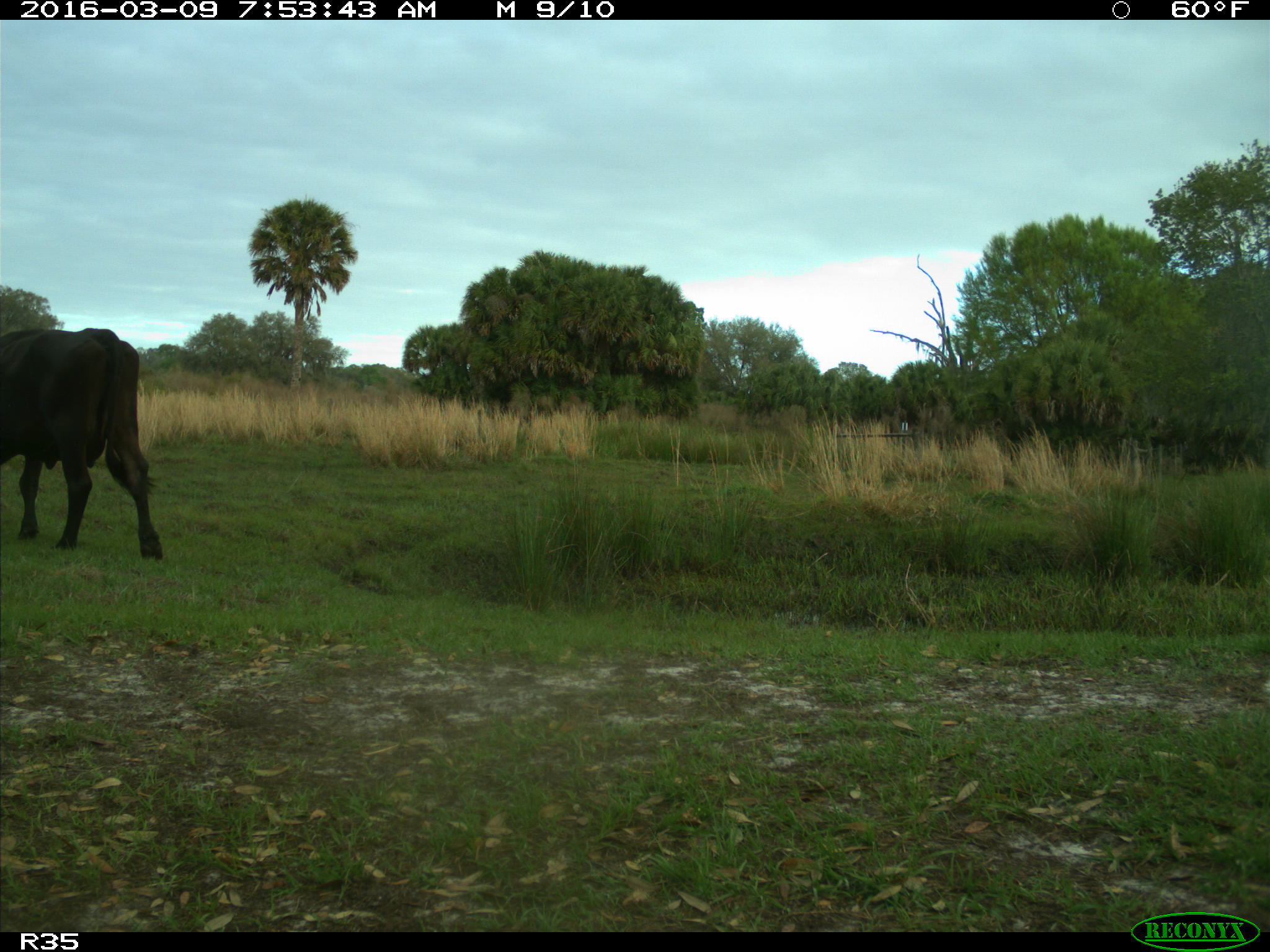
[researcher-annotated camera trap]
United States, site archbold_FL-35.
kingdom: Animalia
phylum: Chordata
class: Mammalia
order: Artiodactyla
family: Bovidae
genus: Bos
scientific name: Bos taurus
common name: domestic cow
Bos taurus (domestic cow).